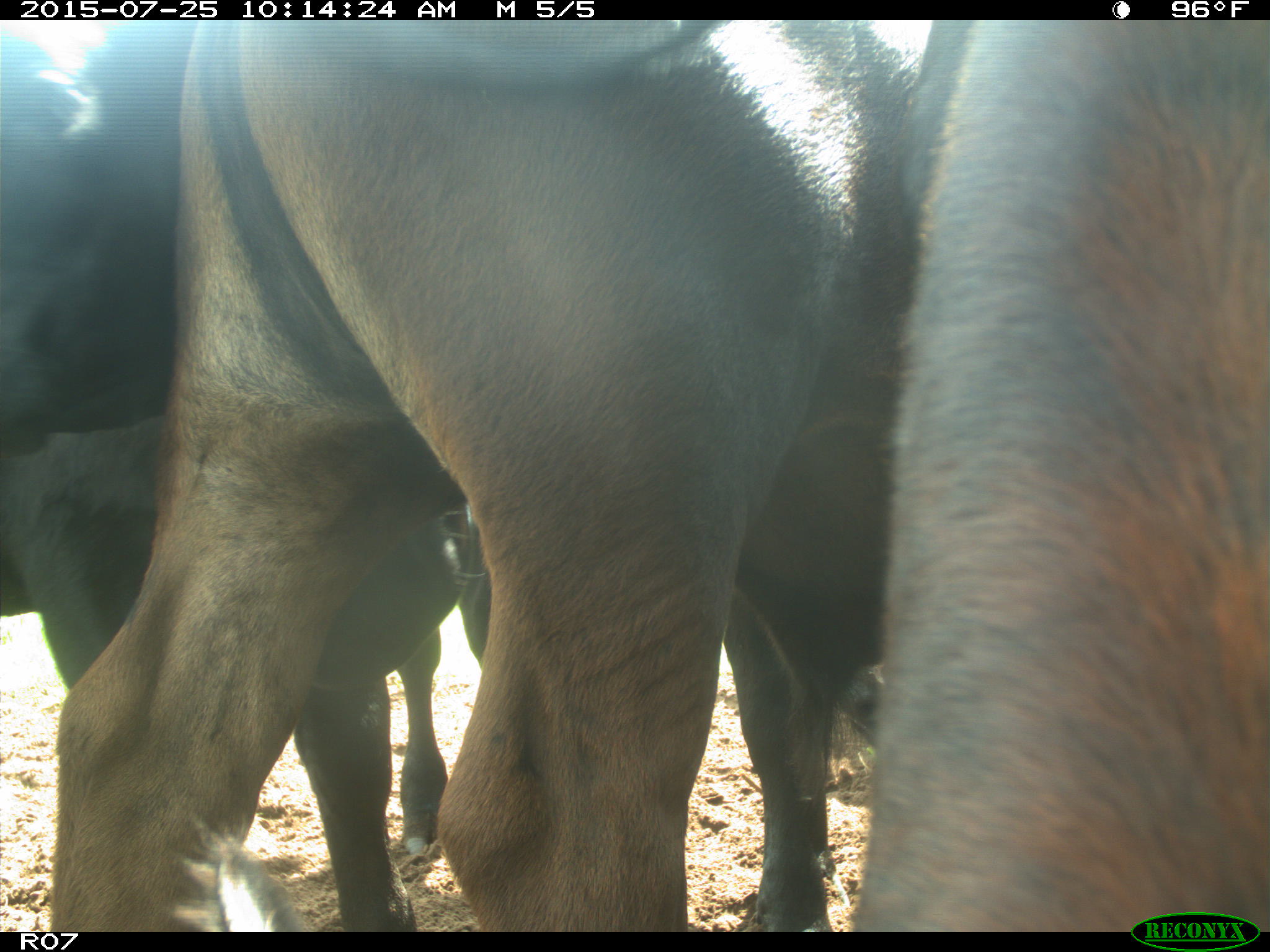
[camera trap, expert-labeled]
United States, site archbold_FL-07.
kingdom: Animalia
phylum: Chordata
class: Mammalia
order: Artiodactyla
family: Bovidae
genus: Bos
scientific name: Bos taurus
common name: domestic cow